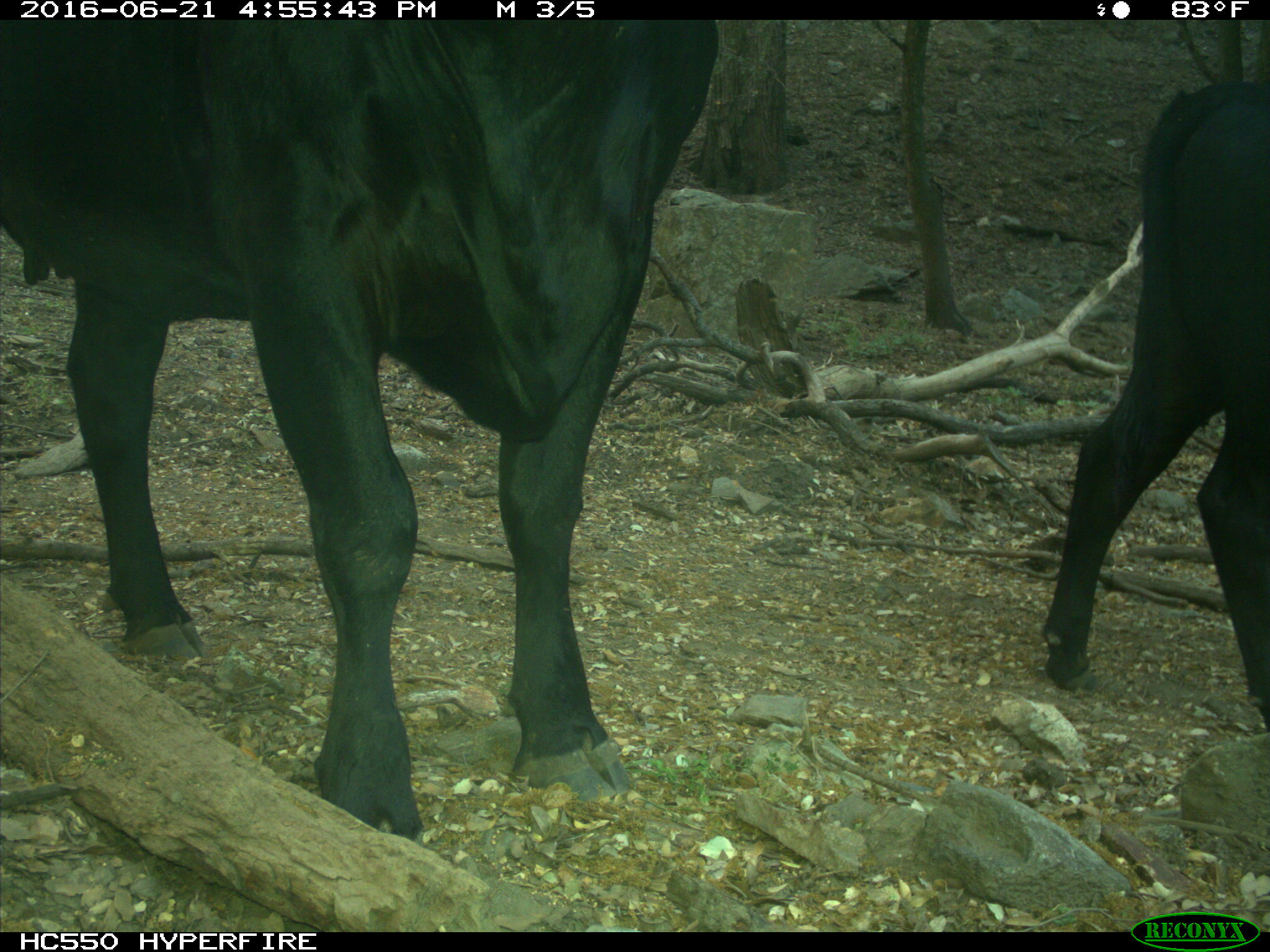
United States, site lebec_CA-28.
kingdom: Animalia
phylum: Chordata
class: Mammalia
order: Artiodactyla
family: Bovidae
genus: Bos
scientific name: Bos taurus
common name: domestic cow